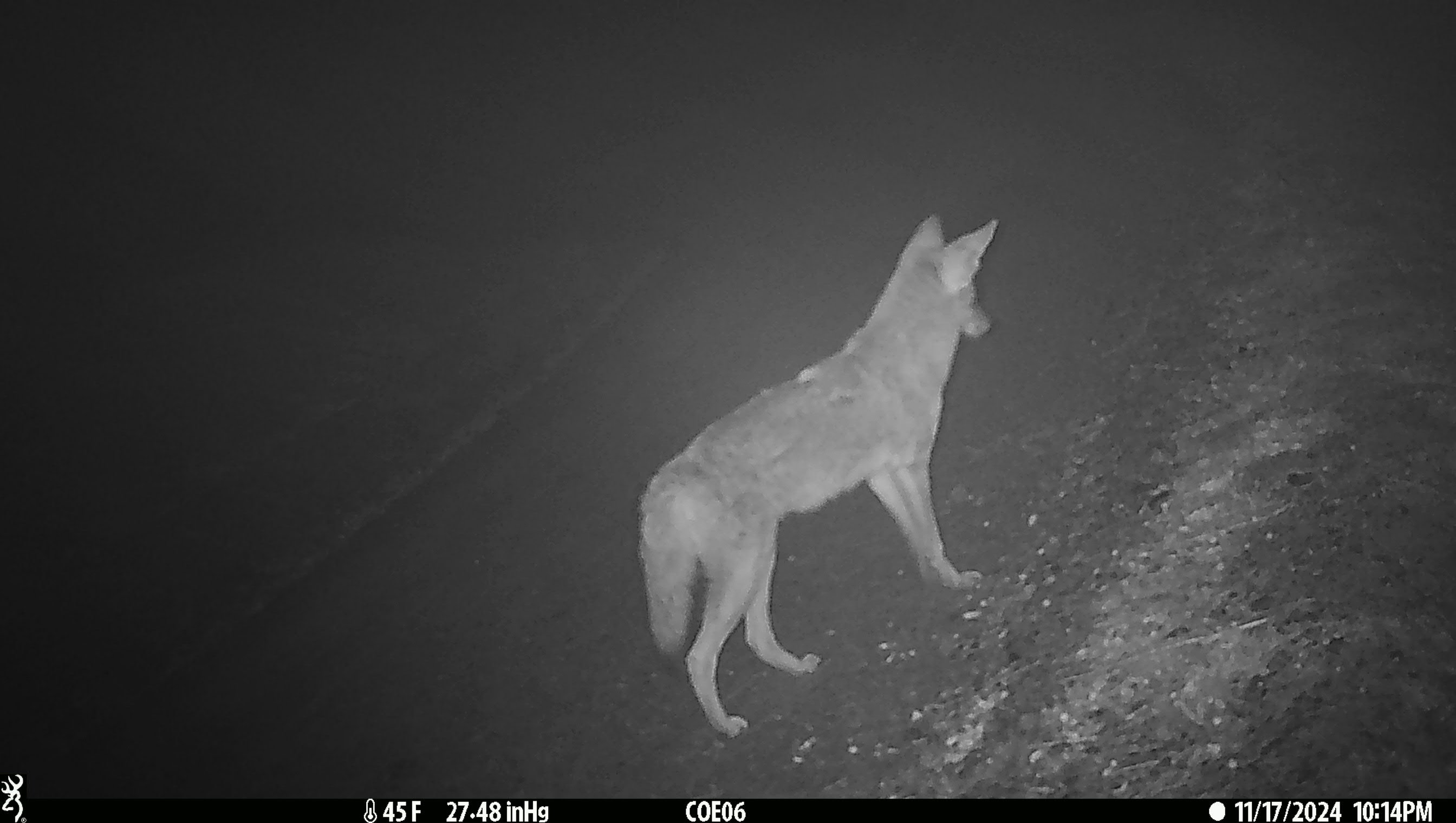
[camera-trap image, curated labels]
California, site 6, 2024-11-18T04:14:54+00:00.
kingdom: Animalia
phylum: Chordata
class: Mammalia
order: Carnivora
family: Canidae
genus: Canis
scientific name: Canis latrans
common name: coyote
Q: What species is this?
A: Coyote (Canis latrans).